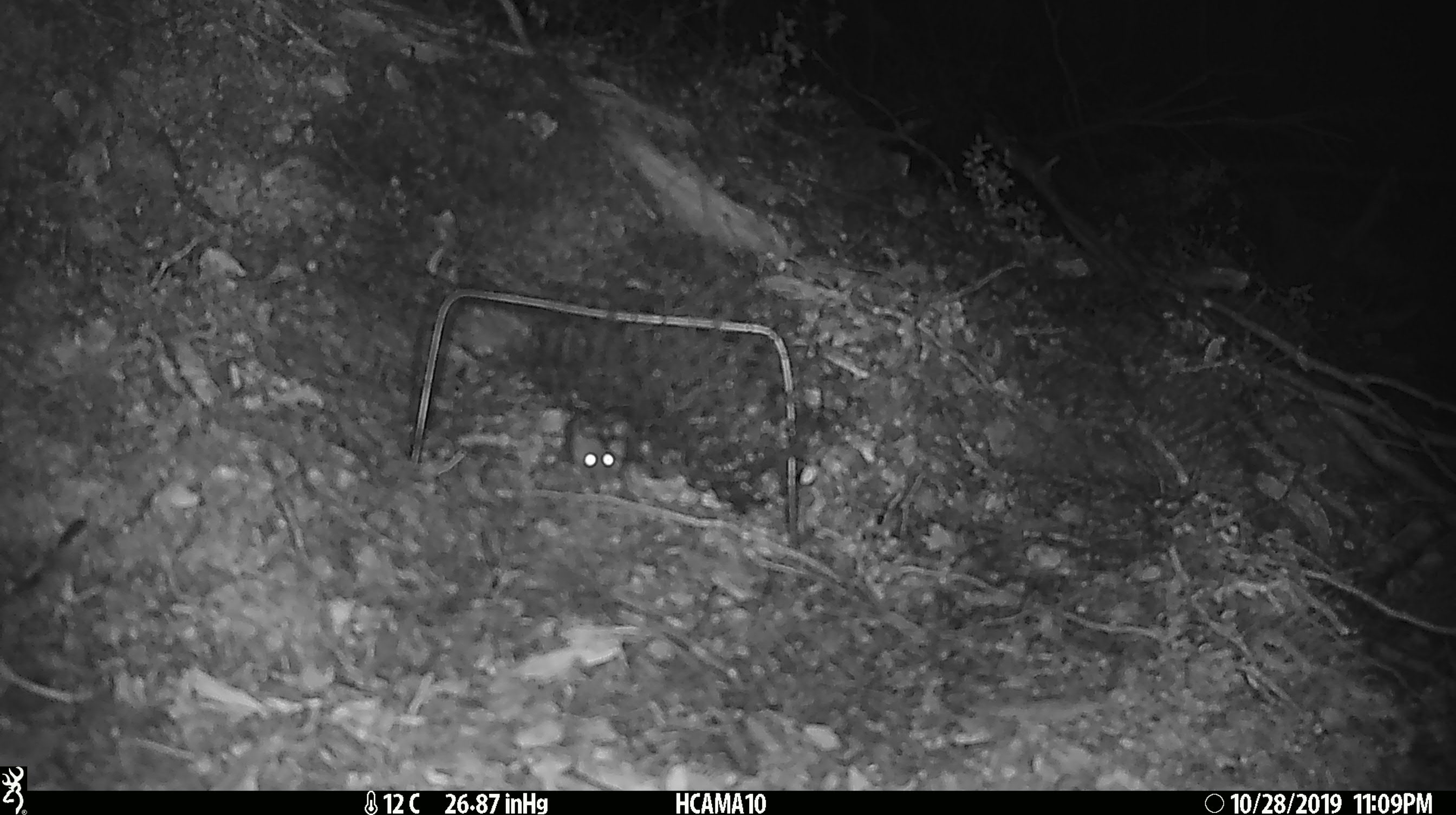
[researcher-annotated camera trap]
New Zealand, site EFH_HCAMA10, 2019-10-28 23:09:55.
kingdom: Animalia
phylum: Chordata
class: Mammalia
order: Rodentia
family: Muridae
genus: Mus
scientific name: Mus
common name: mouse